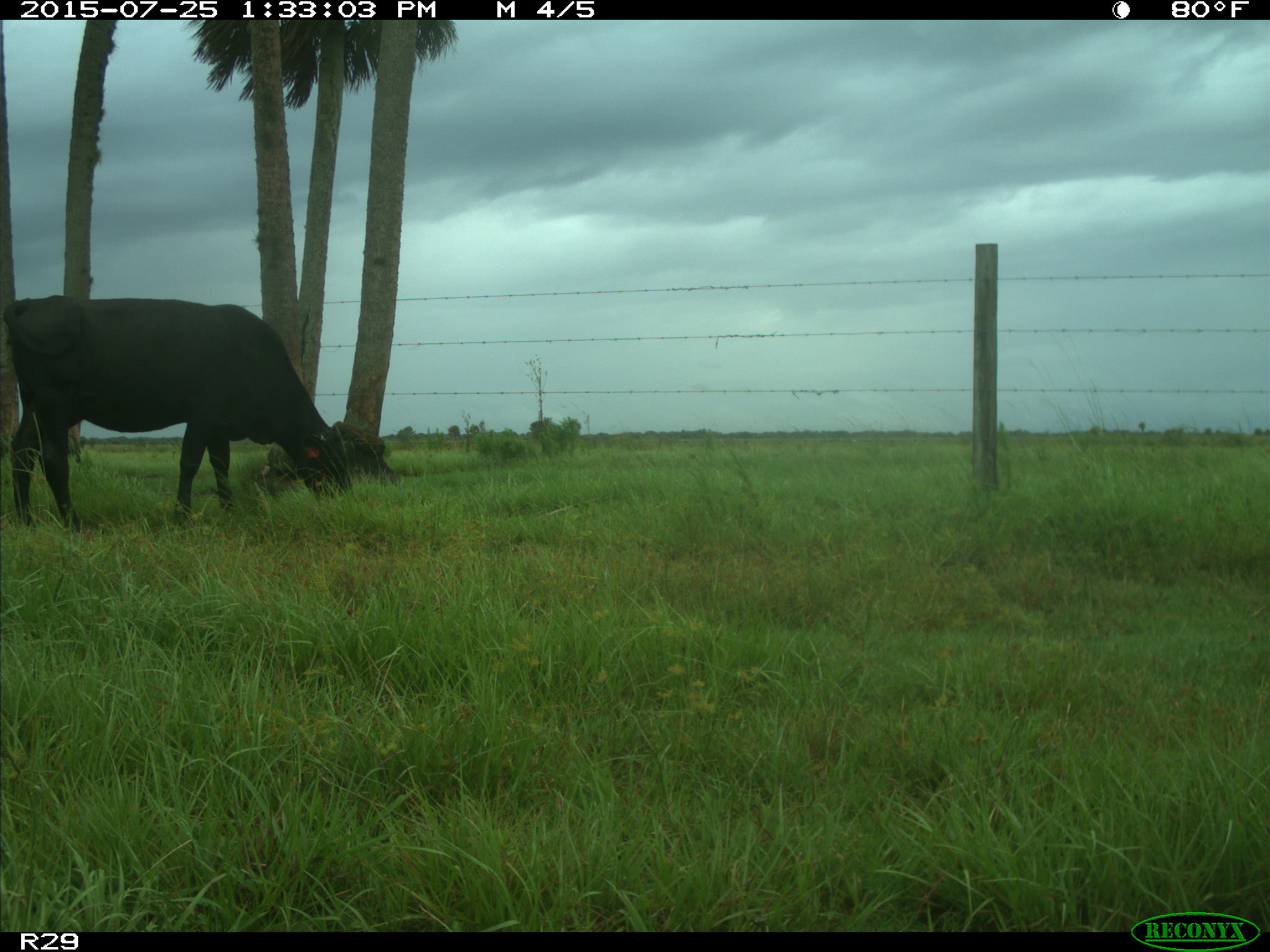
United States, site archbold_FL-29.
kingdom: Animalia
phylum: Chordata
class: Mammalia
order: Artiodactyla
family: Bovidae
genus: Bos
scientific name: Bos taurus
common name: domestic cow